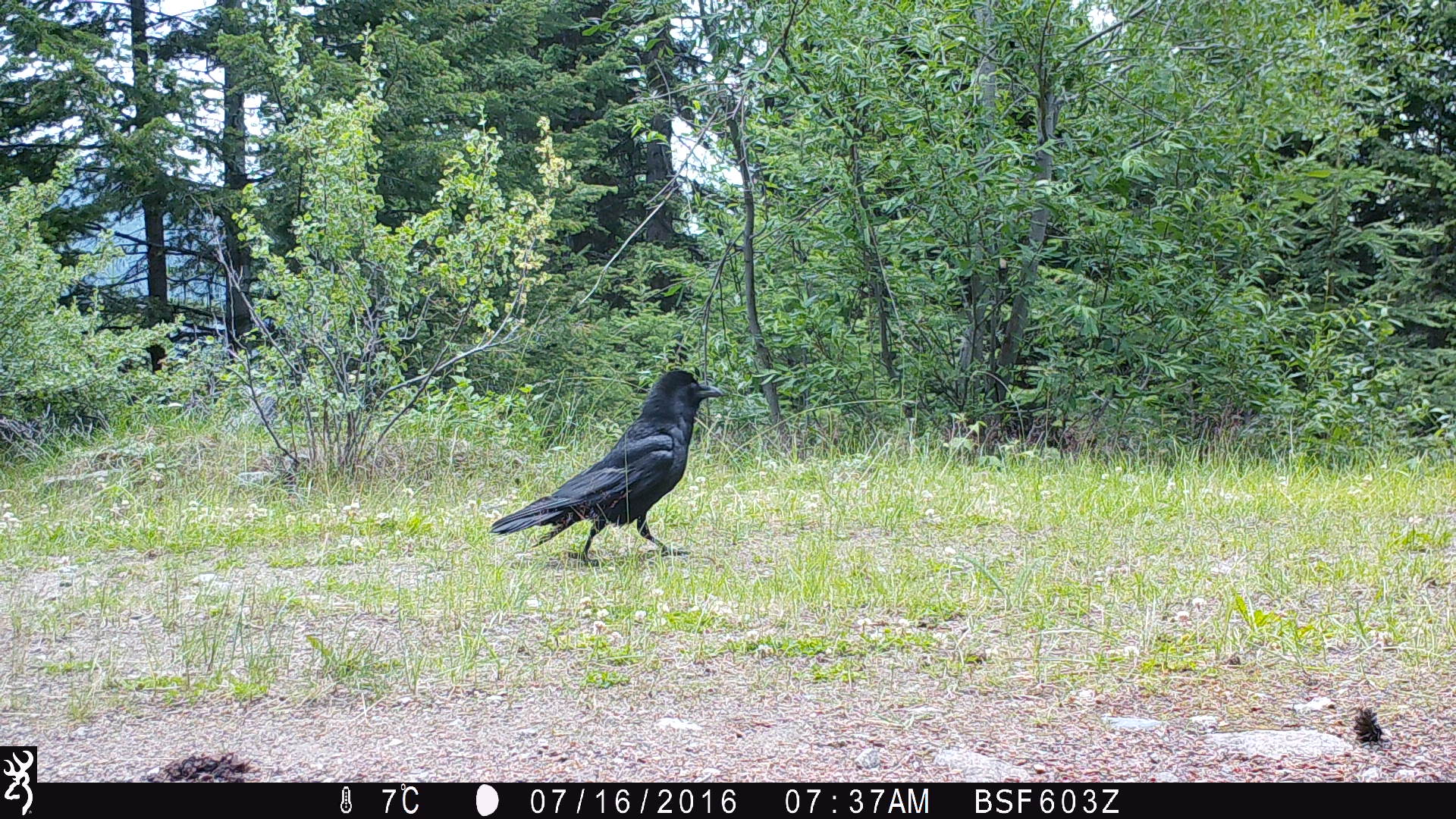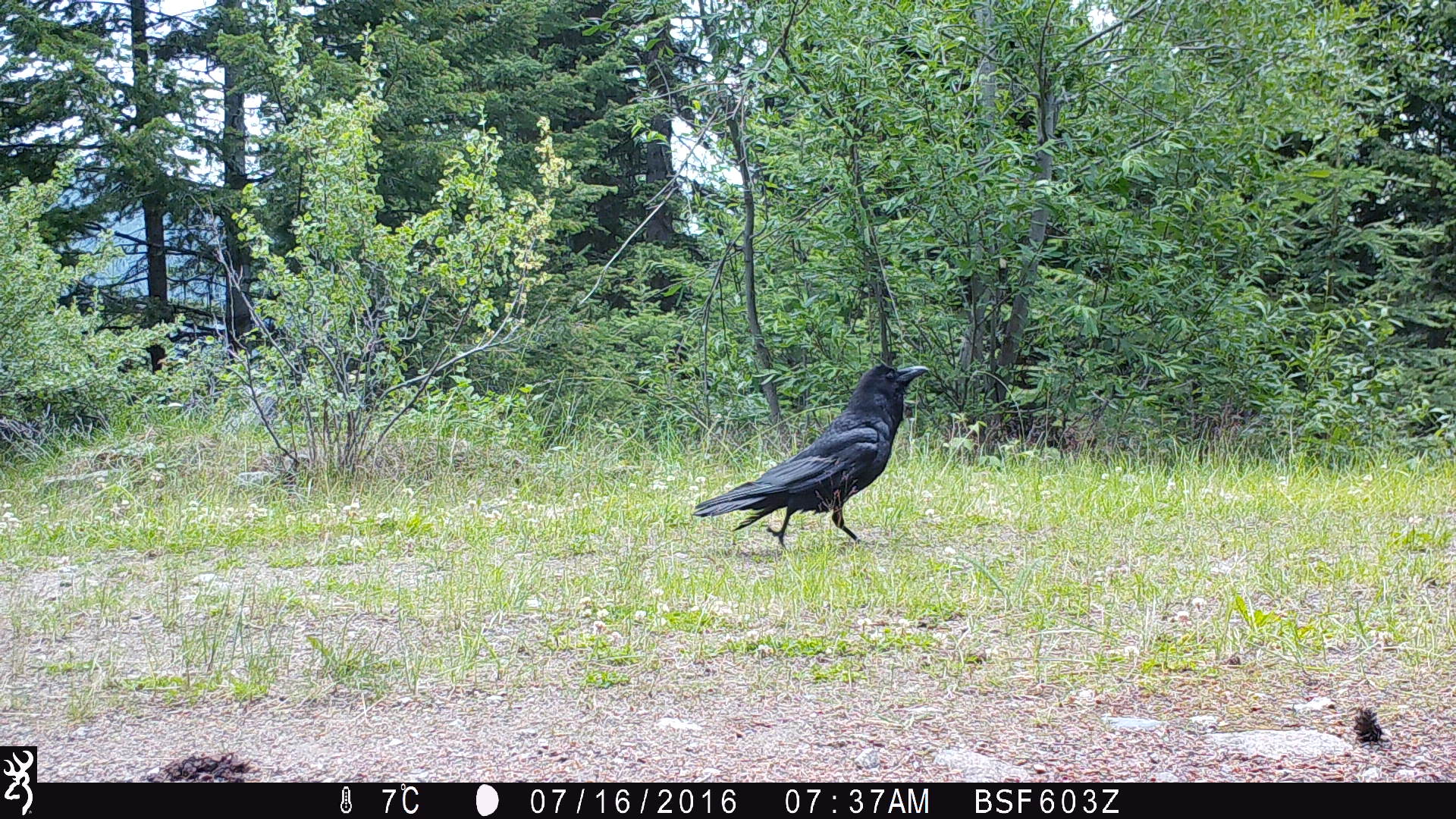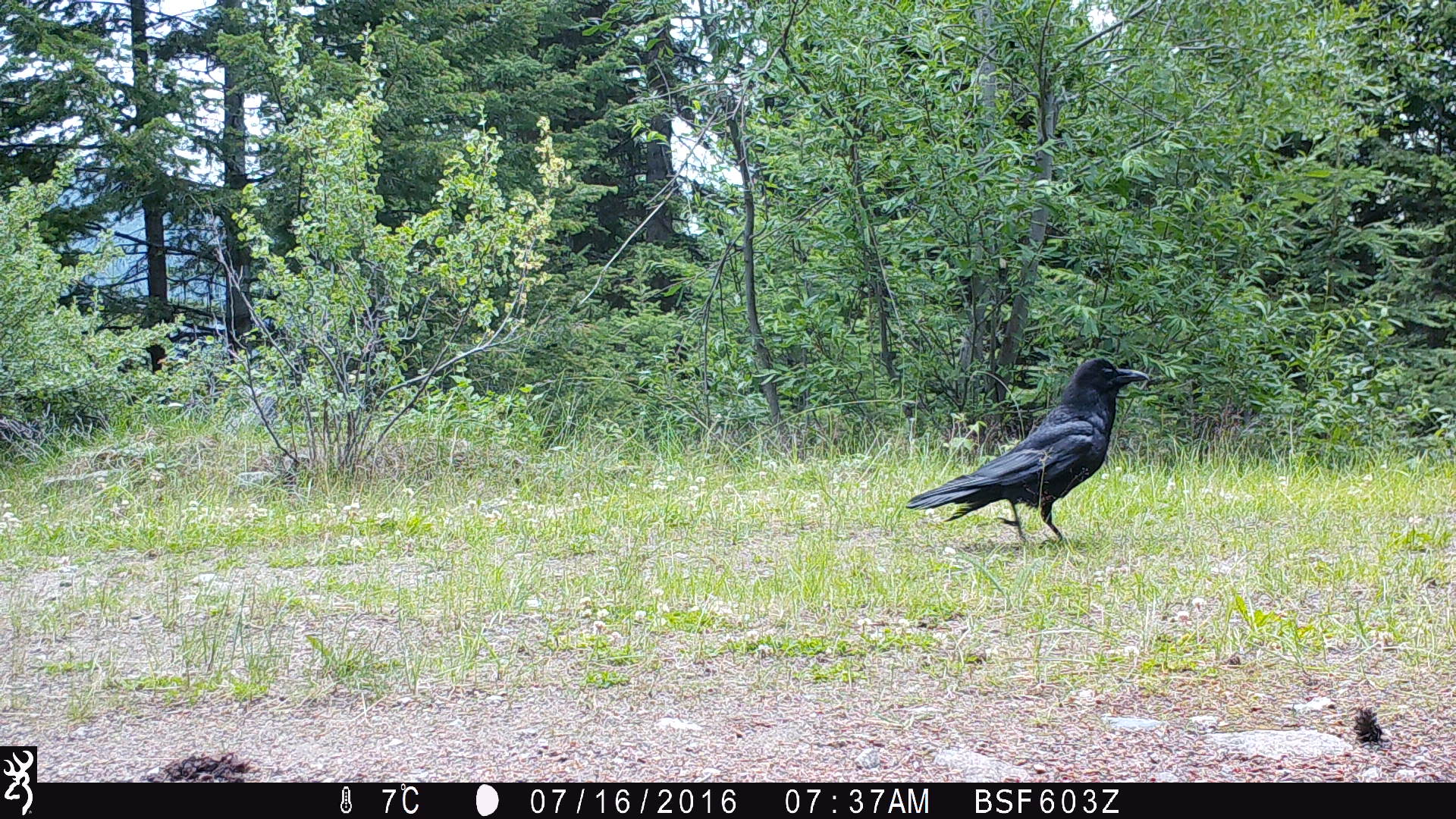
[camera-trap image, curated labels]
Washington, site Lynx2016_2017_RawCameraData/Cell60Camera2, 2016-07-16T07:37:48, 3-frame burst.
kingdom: Animalia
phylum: Chordata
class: Aves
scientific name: Aves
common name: birds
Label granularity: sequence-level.